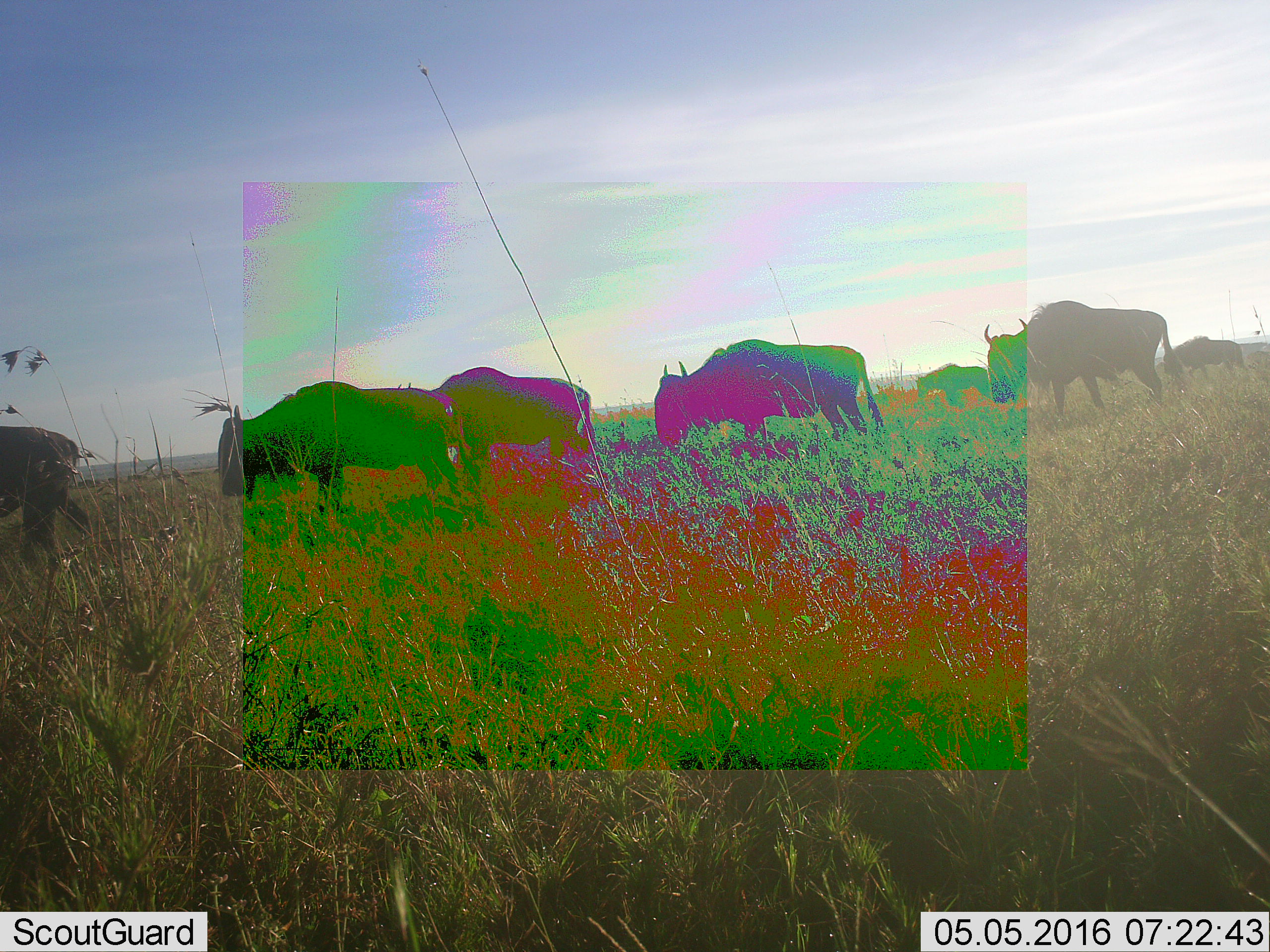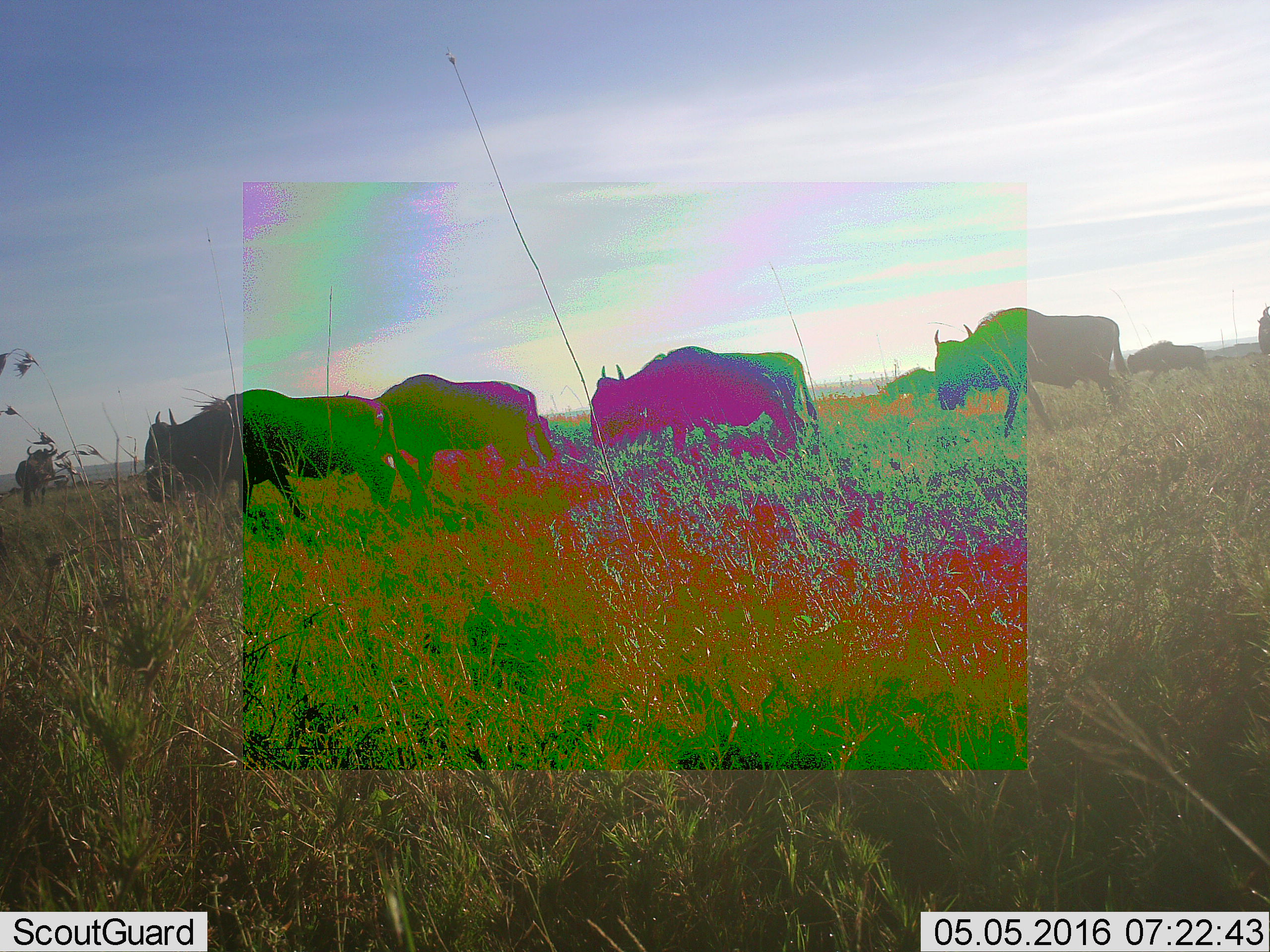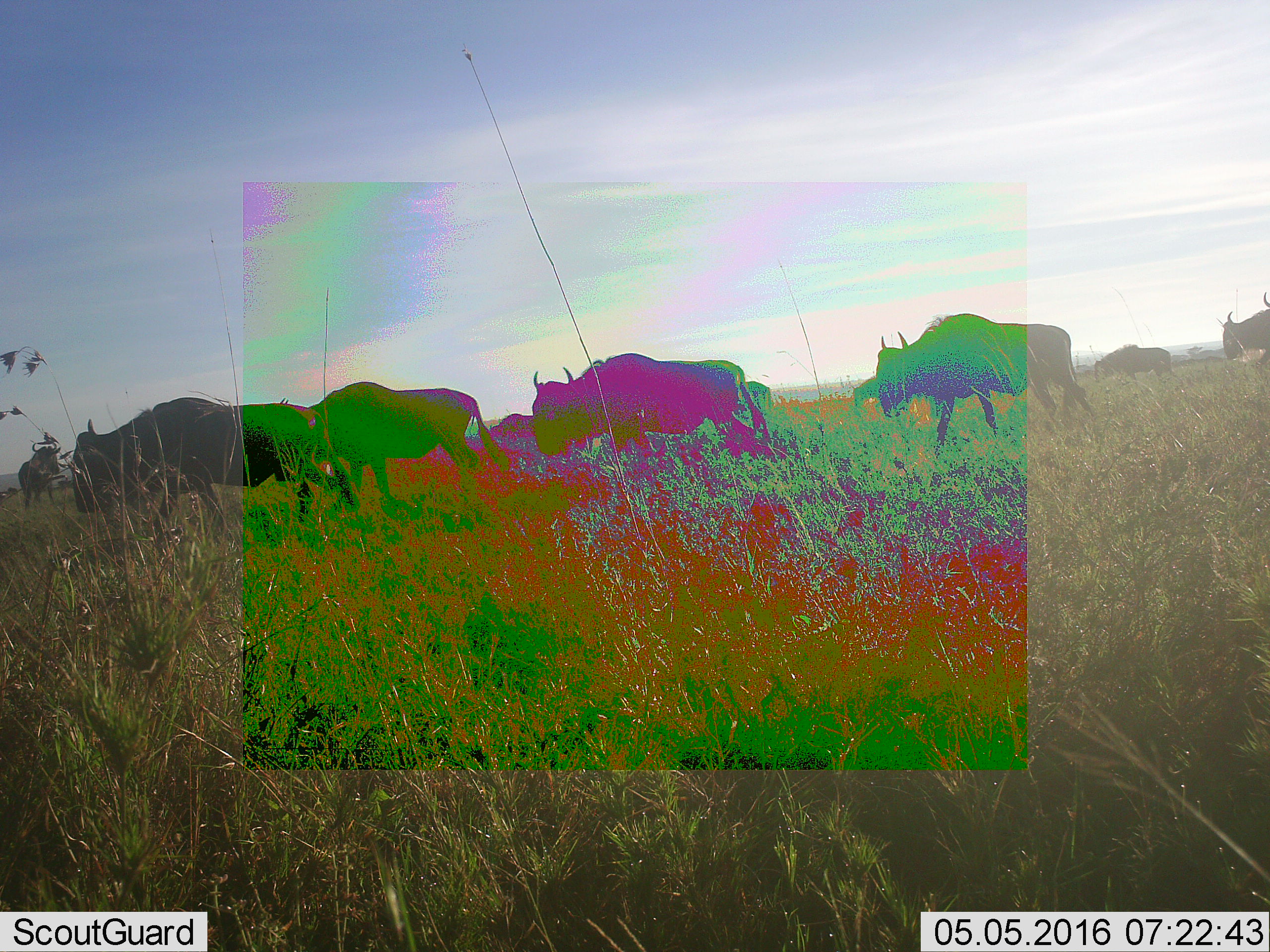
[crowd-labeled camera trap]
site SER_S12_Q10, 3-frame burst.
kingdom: Animalia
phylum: Chordata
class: Mammalia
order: Artiodactyla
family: Bovidae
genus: Connochaetes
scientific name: Connochaetes taurinus taurinus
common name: blue wildebeest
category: wildebeestblue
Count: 11-50.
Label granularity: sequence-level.